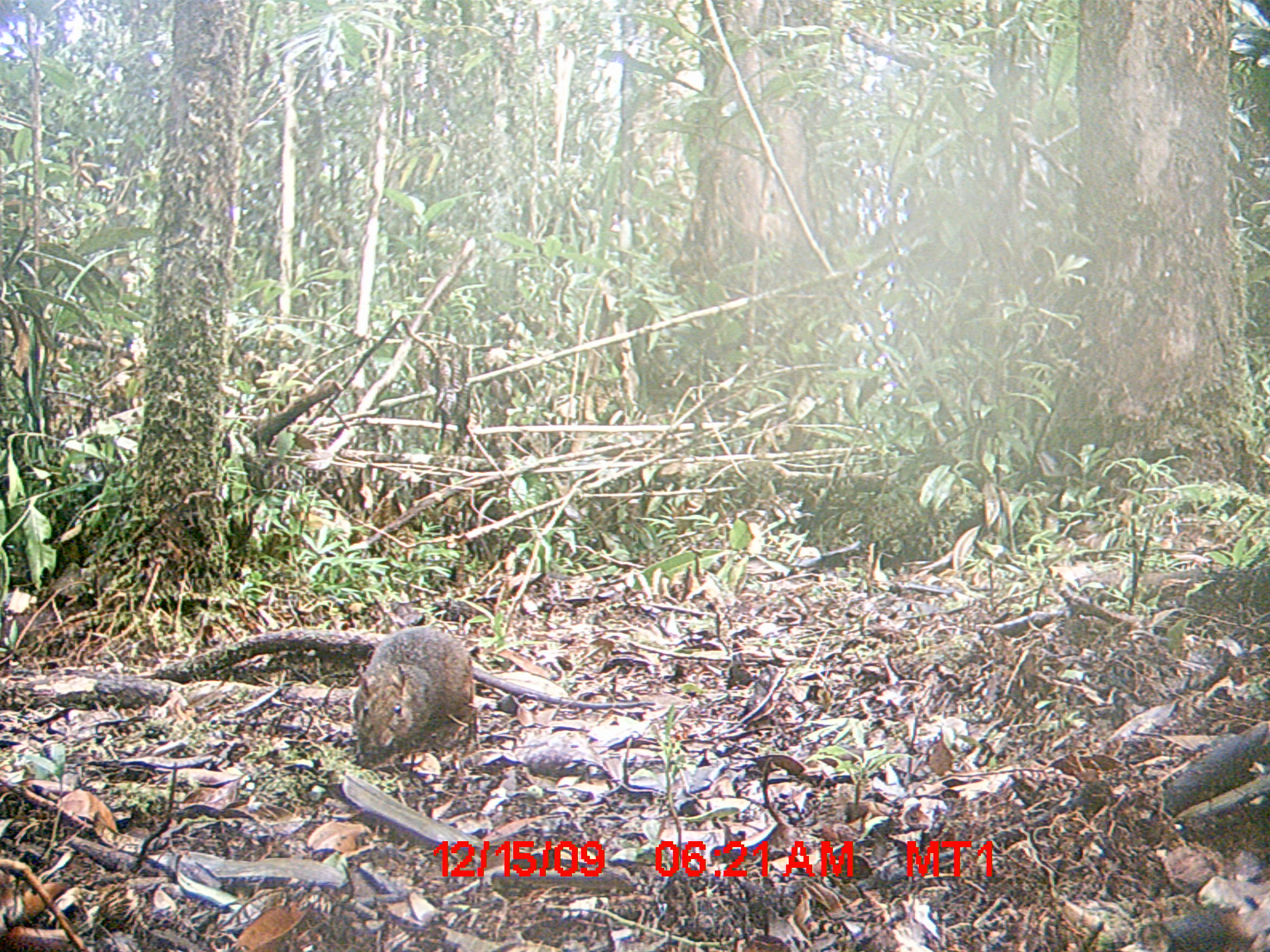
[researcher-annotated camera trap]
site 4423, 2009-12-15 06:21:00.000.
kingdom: Animalia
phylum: Chordata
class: Mammalia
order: Rodentia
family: Nesomyidae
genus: Hypogeomys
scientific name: Hypogeomys antimena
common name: malagasy giant rat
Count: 1.